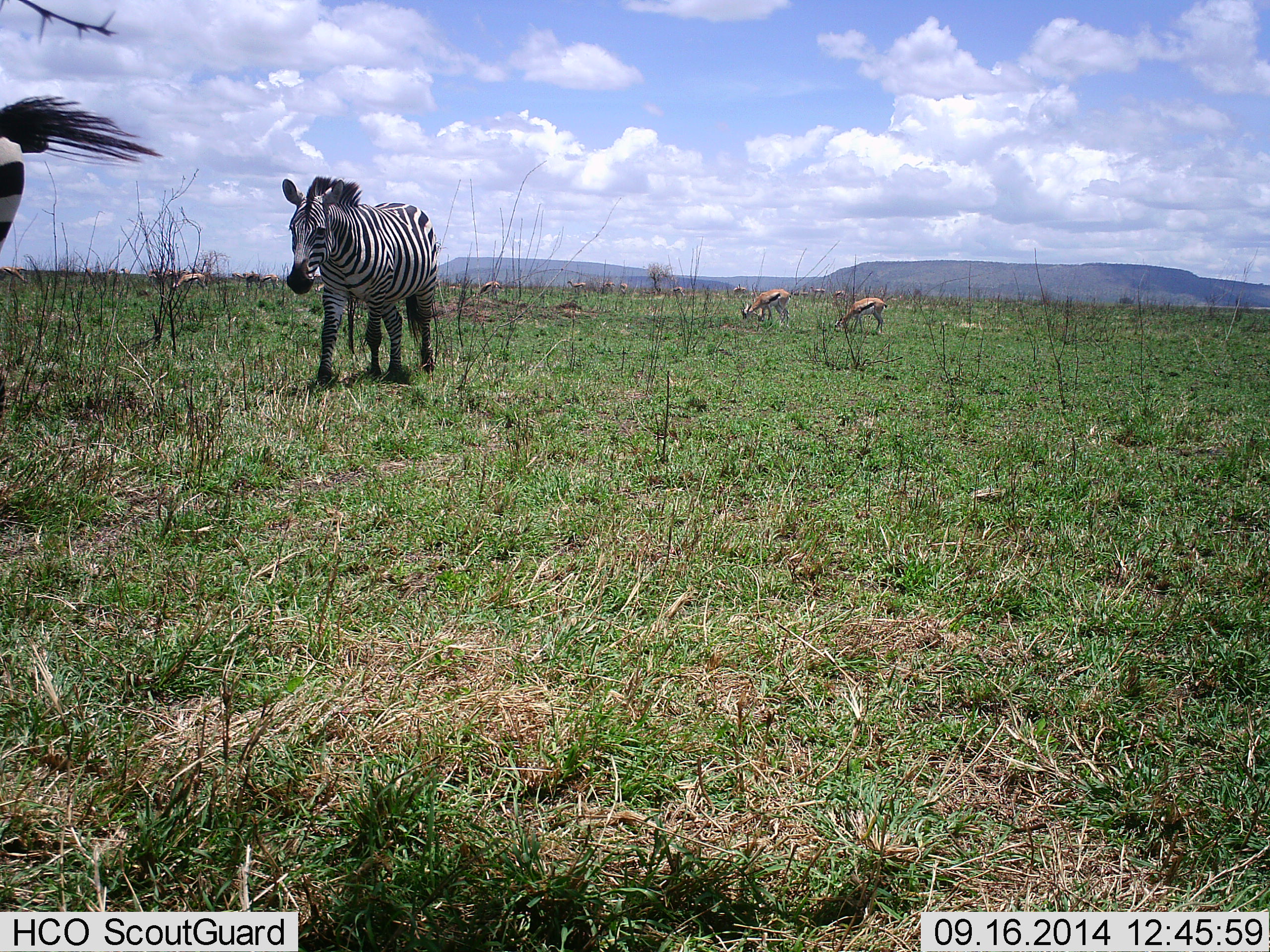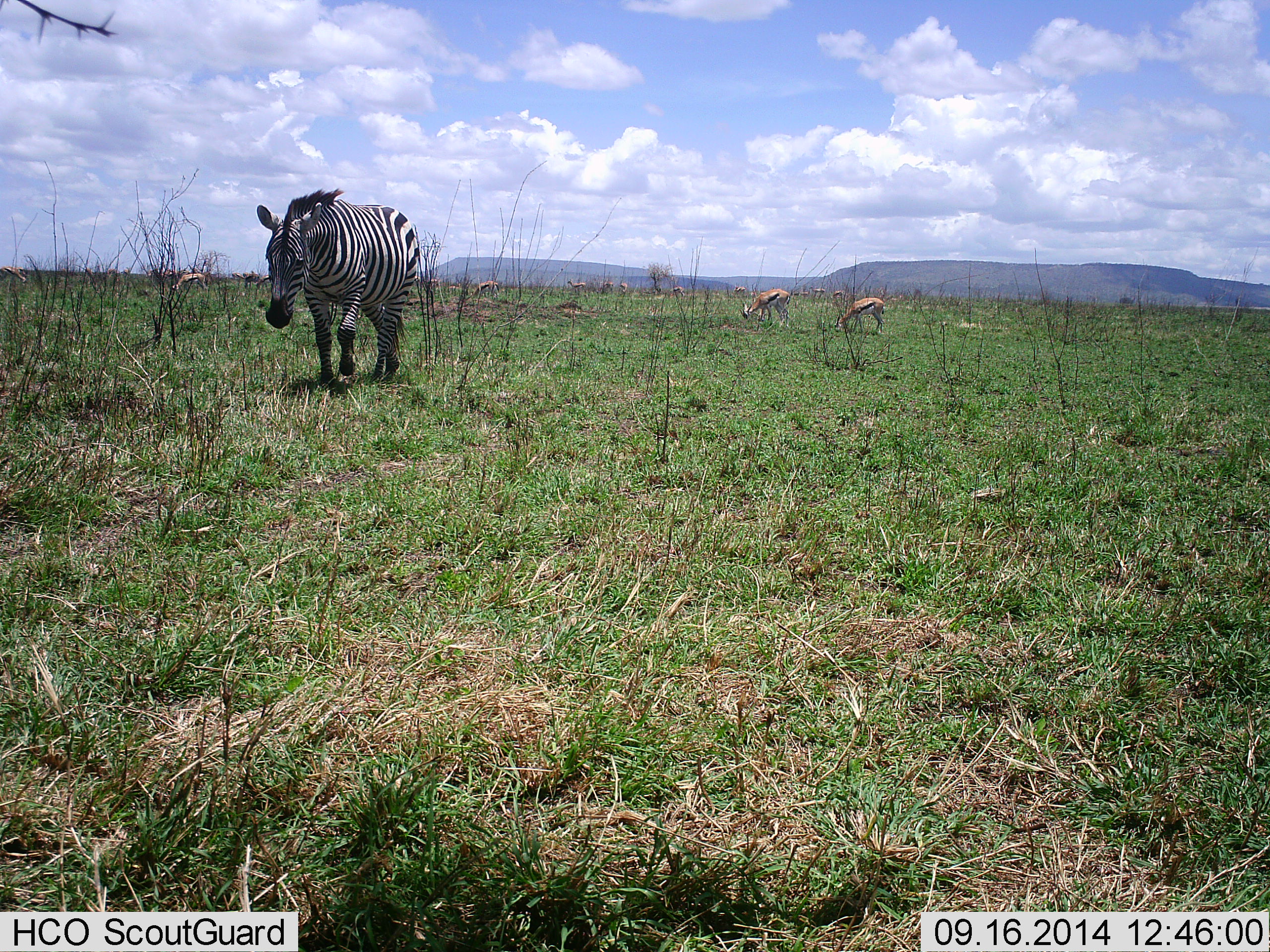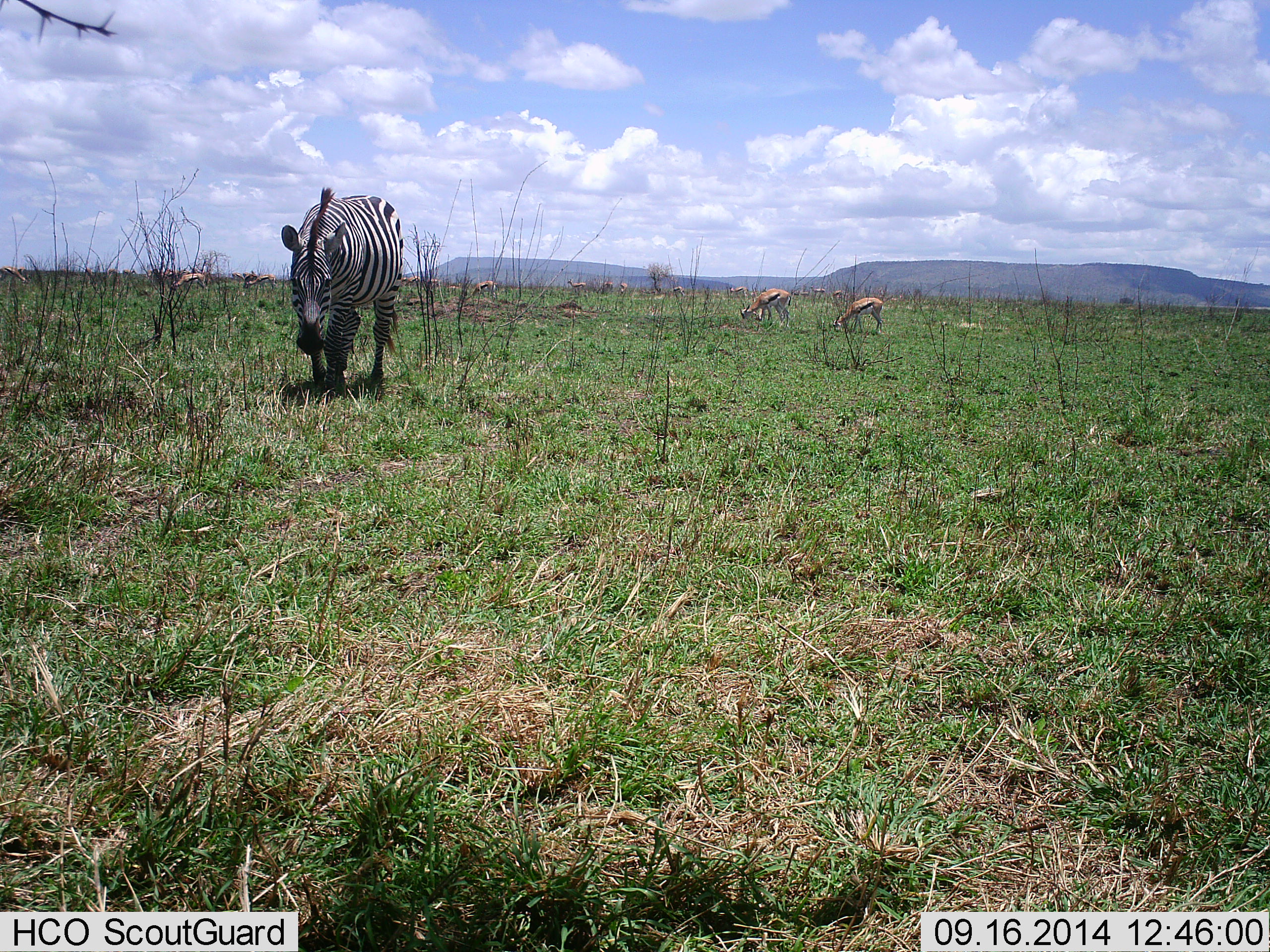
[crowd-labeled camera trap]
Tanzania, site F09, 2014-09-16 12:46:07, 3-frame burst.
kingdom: Animalia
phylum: Chordata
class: Mammalia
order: Artiodactyla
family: Bovidae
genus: Eudorcas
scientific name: Eudorcas thomsonii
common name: thomson's gazelle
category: gazellethomsons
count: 4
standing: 33%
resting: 0%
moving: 0%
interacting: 0%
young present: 0%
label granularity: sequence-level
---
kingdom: Animalia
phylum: Chordata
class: Mammalia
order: Perissodactyla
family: Equidae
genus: Equus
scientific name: Equus quagga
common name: plains zebra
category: zebra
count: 2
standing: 0%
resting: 0%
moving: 100%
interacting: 0%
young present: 0%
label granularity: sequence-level